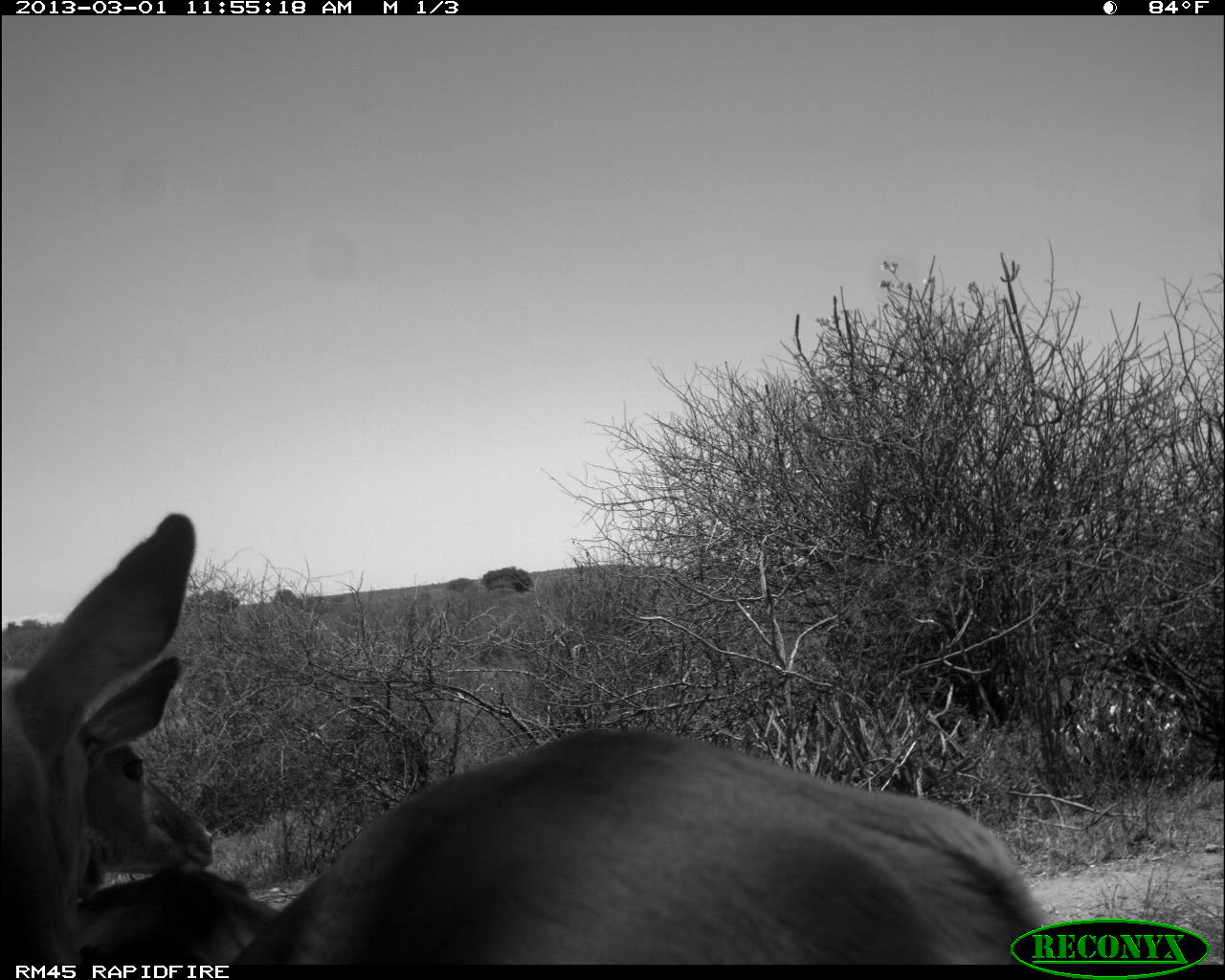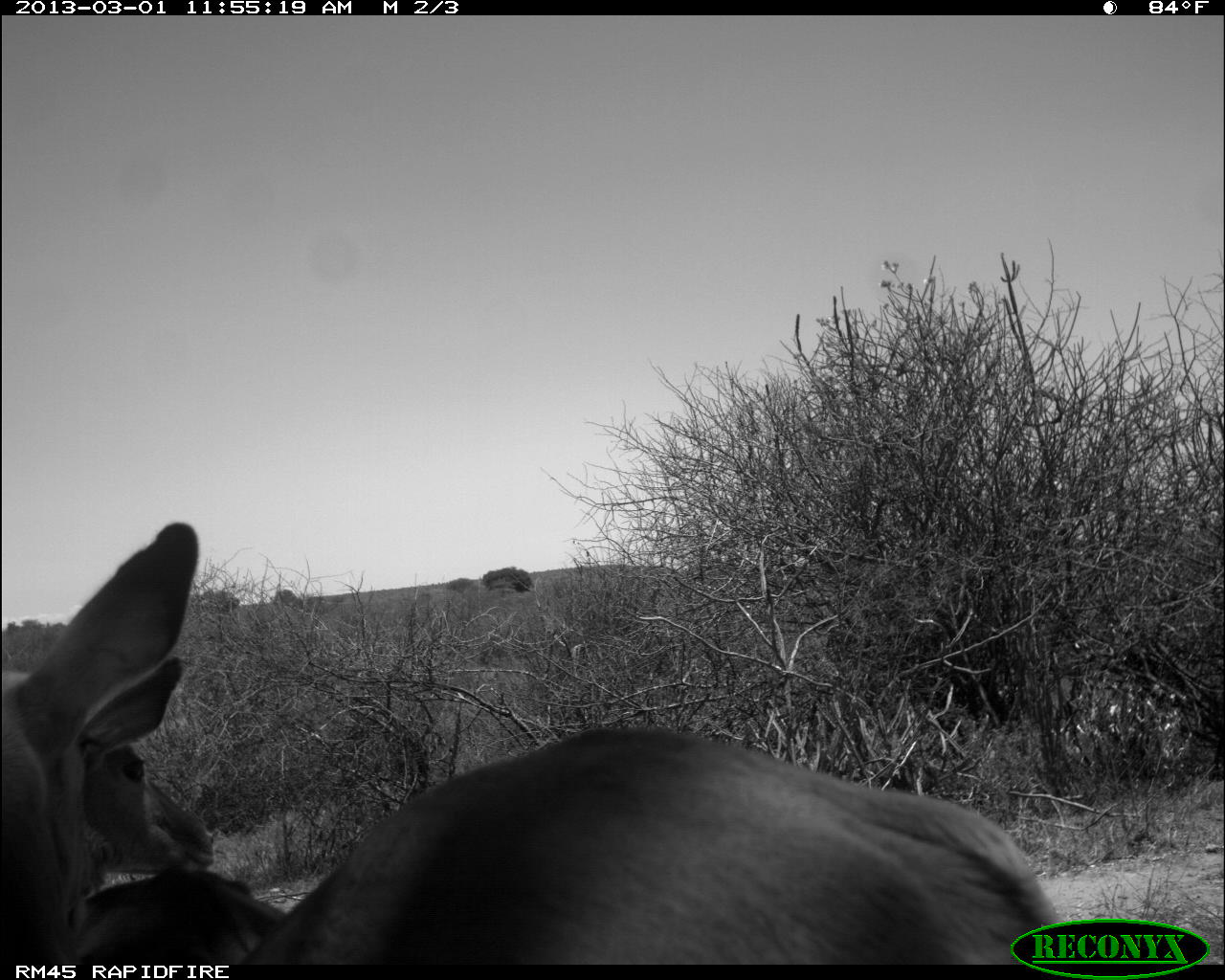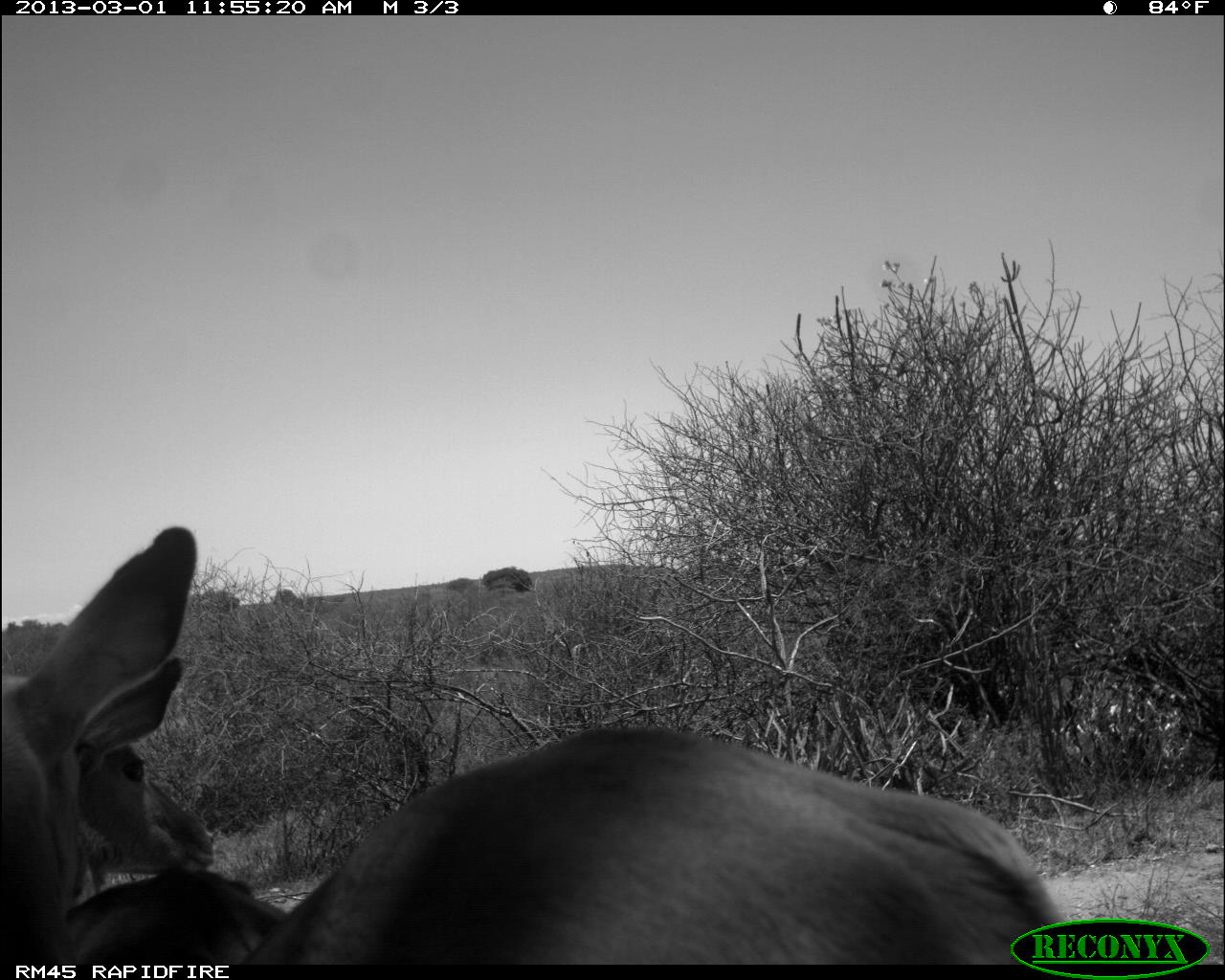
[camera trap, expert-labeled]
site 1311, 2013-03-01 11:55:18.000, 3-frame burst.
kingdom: Animalia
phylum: Chordata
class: Mammalia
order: Artiodactyla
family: Bovidae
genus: Aepyceros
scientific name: Aepyceros melampus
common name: impala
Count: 2.